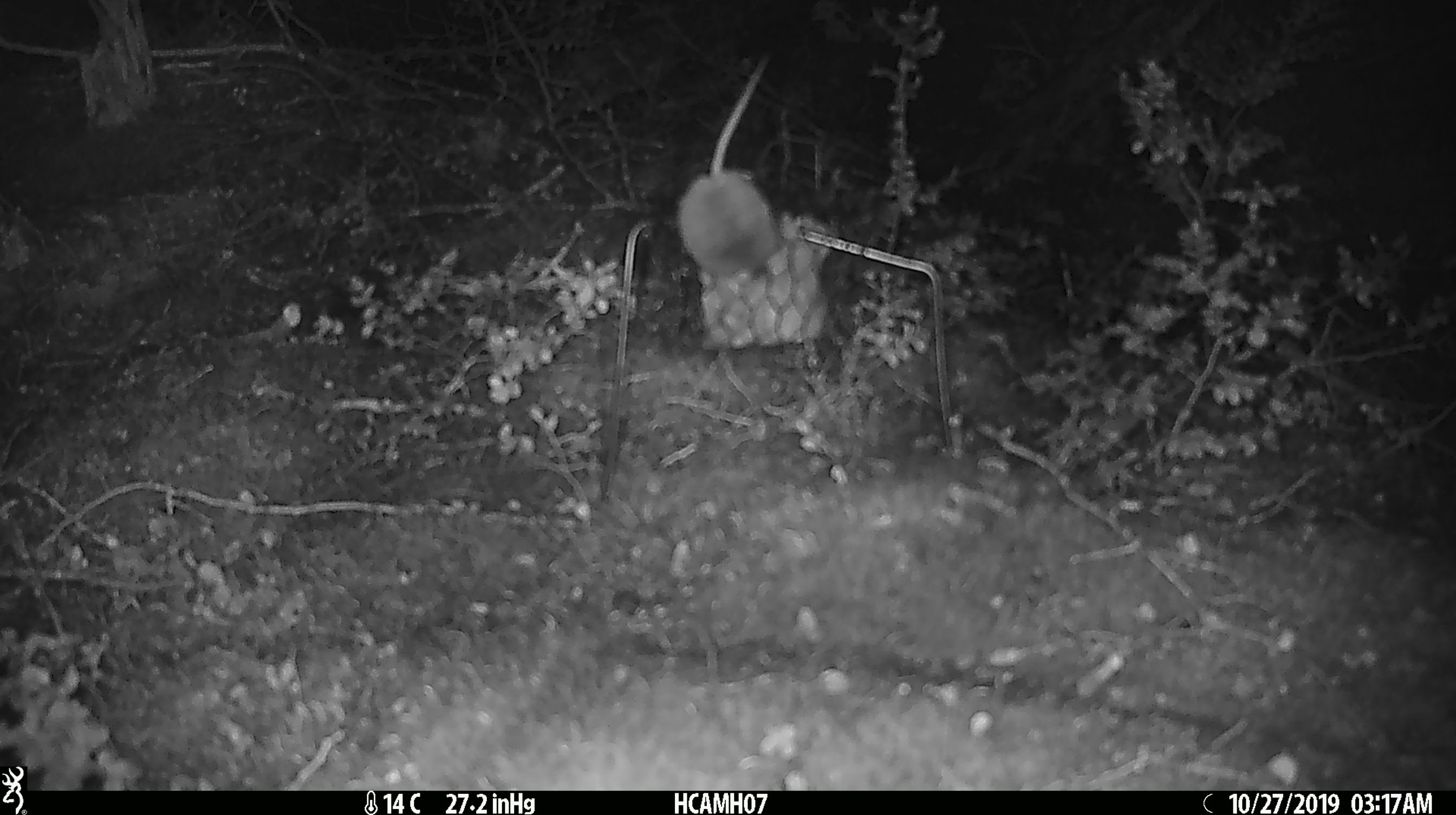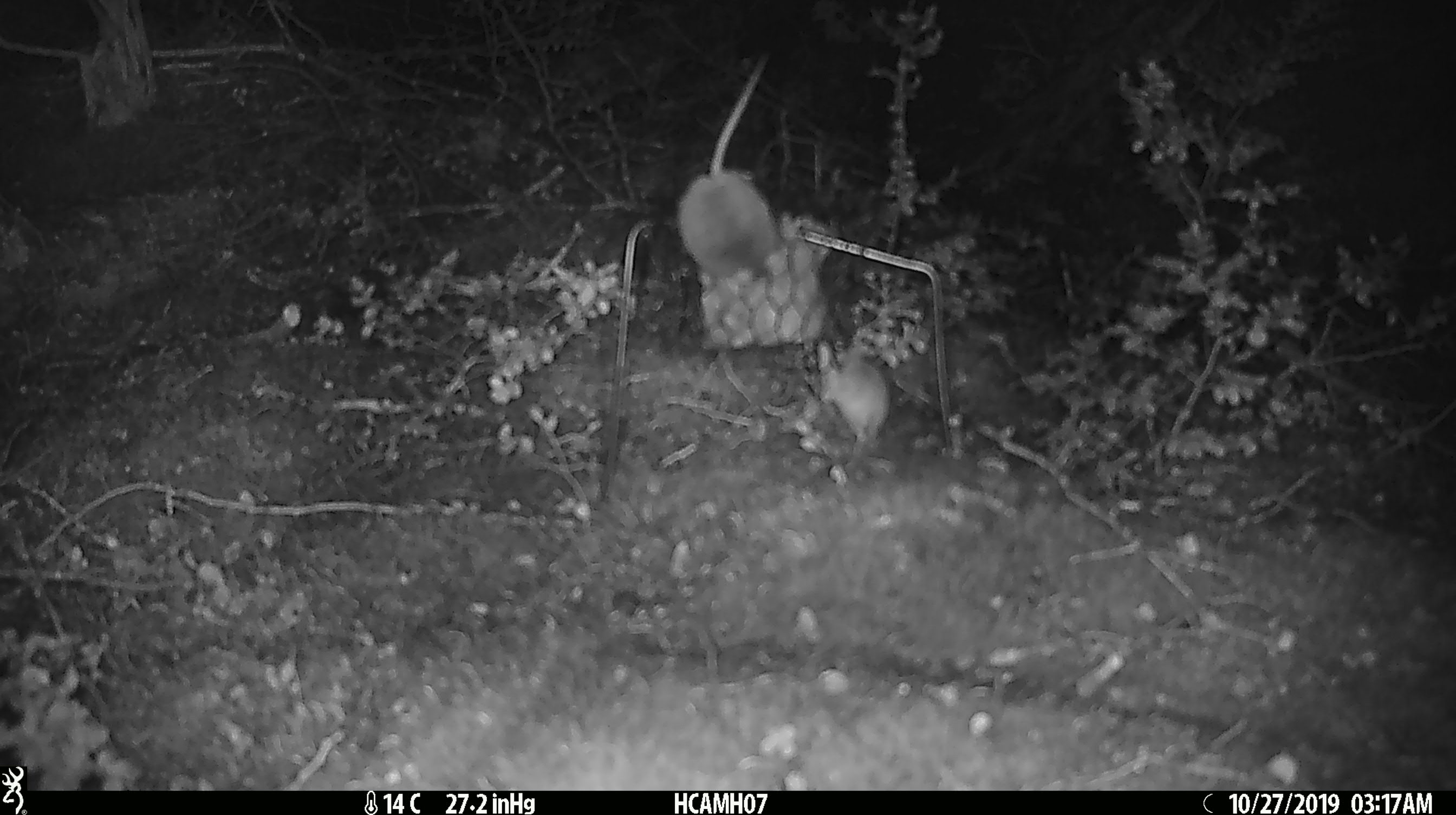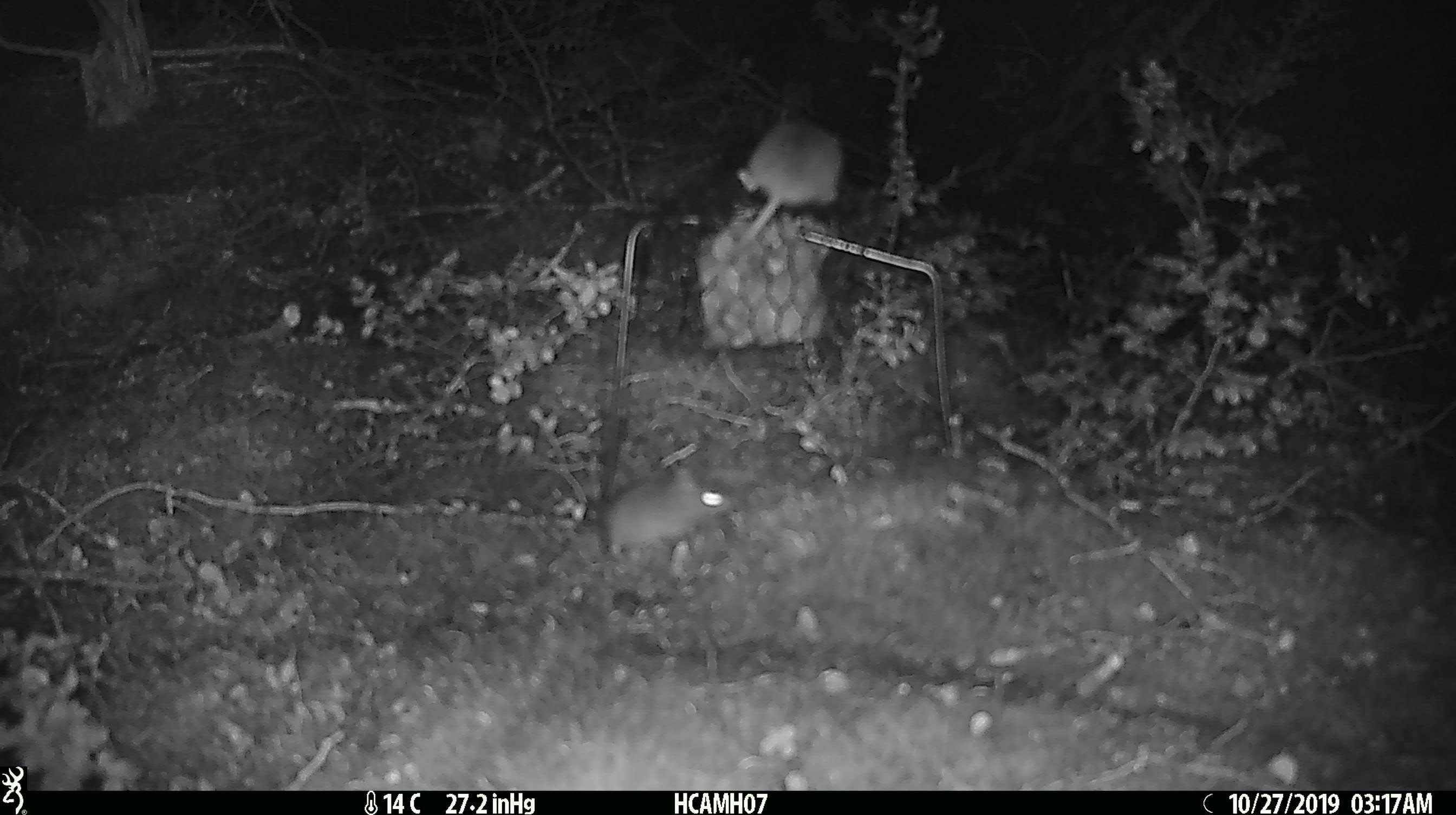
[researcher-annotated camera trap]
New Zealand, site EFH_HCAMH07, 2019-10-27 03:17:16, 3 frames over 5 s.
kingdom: Animalia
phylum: Chordata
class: Mammalia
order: Rodentia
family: Muridae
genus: Mus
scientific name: Mus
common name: mouse